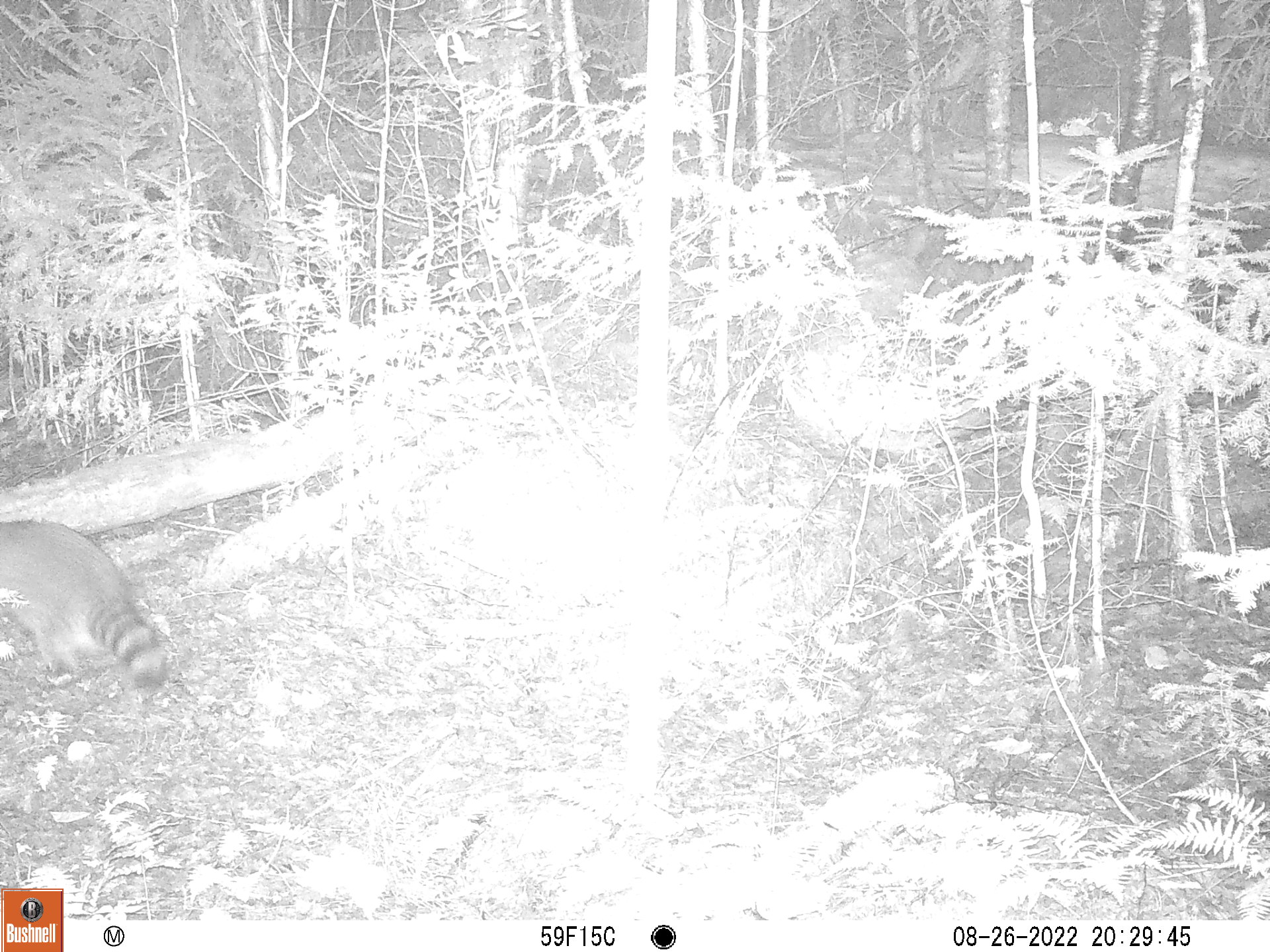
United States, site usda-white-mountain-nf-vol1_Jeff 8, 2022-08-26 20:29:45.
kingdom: Animalia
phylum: Chordata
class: Mammalia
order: Carnivora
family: Procyonidae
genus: Procyon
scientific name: Procyon lotor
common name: raccoon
Raccoon (Procyon lotor).